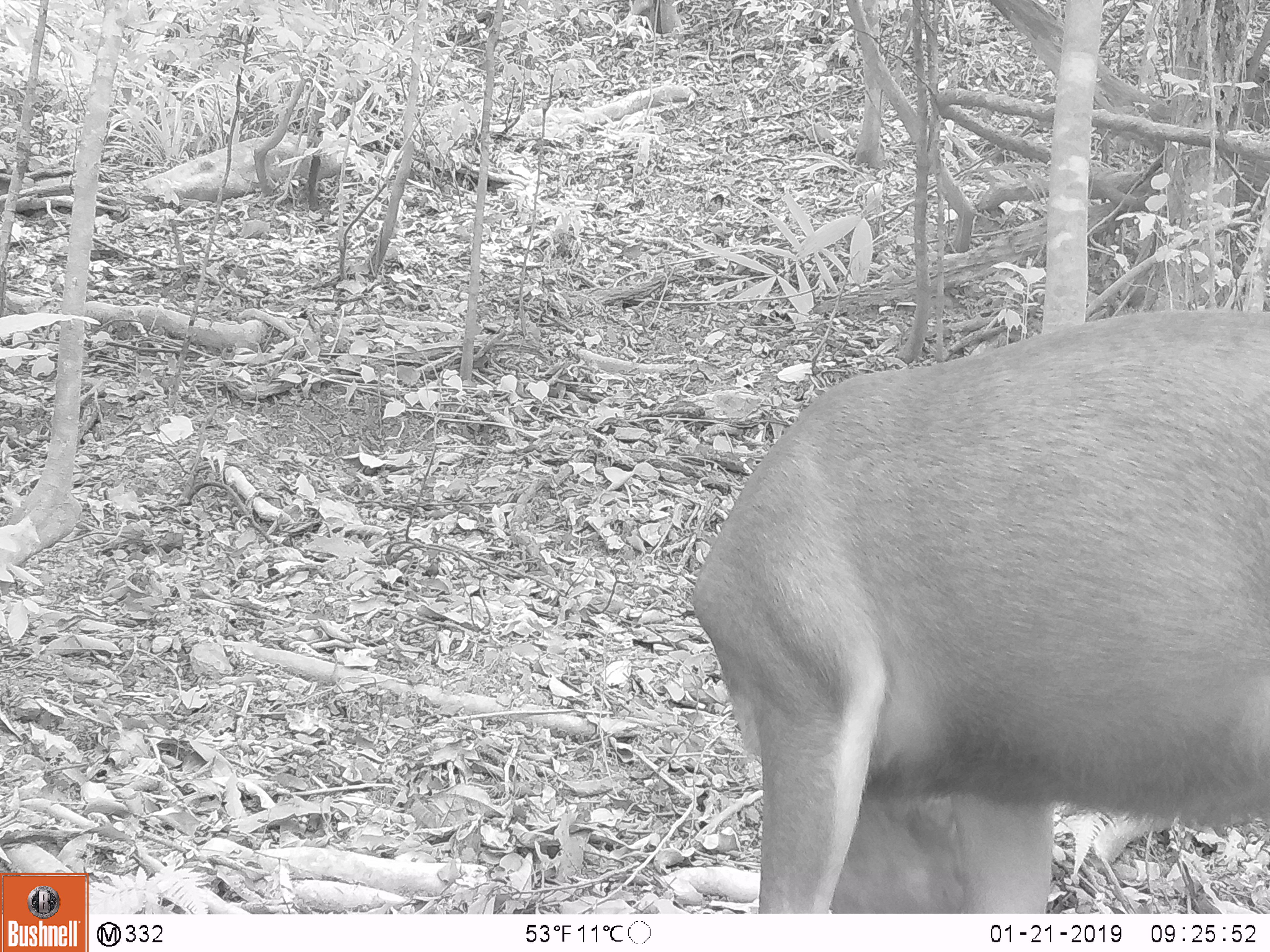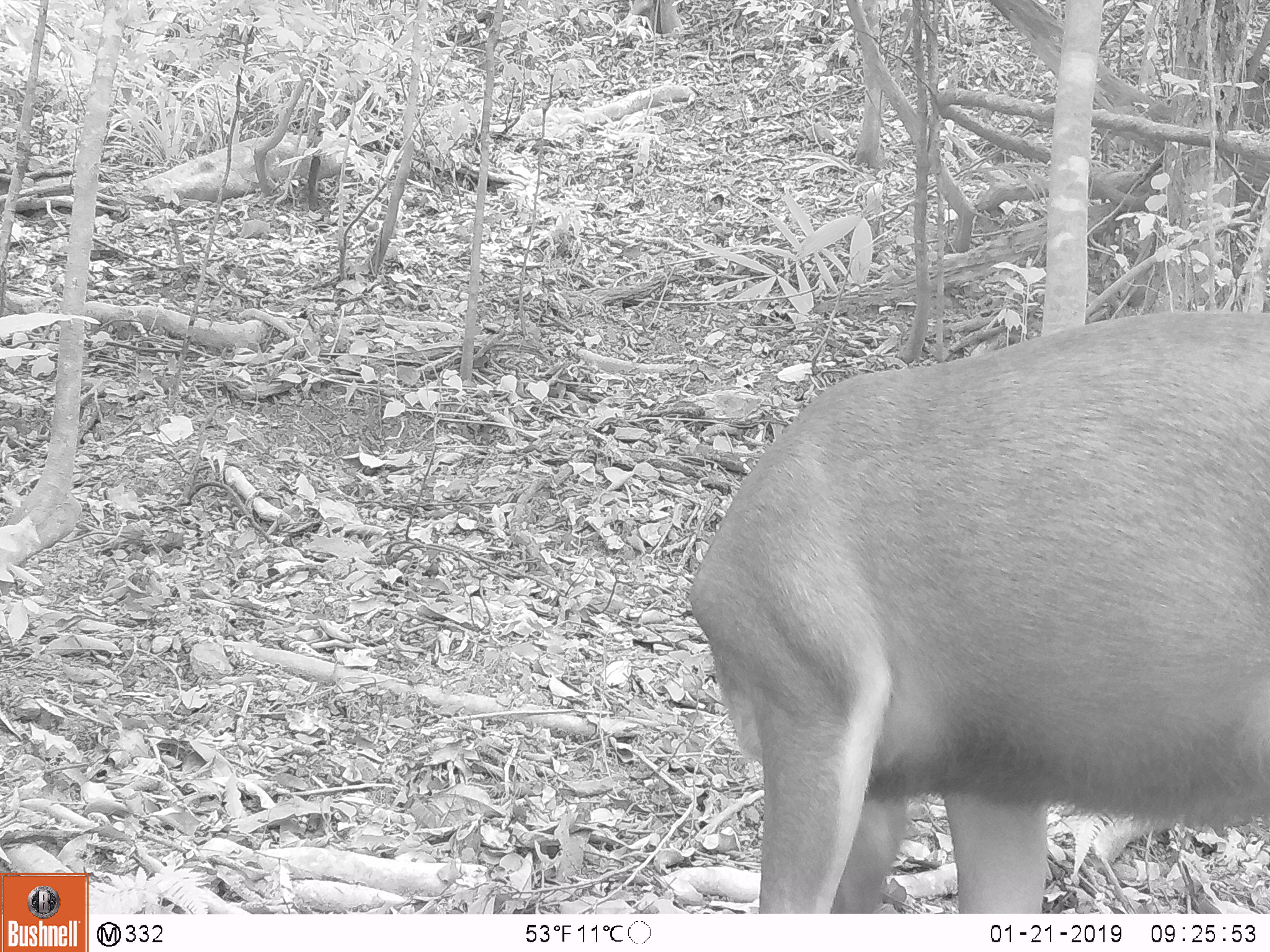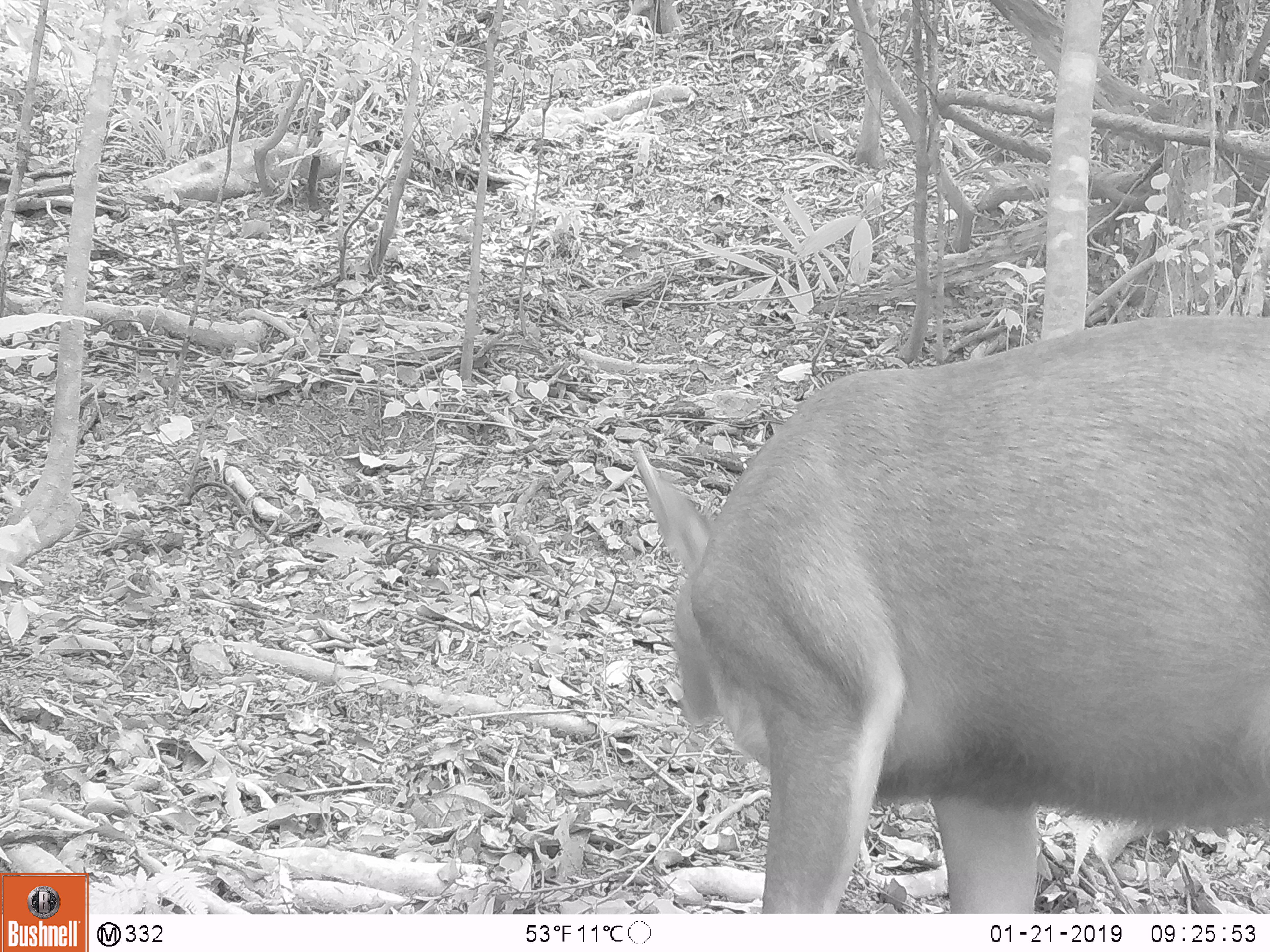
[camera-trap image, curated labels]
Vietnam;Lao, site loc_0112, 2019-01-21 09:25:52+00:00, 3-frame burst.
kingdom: Animalia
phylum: Chordata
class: Mammalia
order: Artiodactyla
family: Cervidae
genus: Rusa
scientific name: Rusa unicolor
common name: sambar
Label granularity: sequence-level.